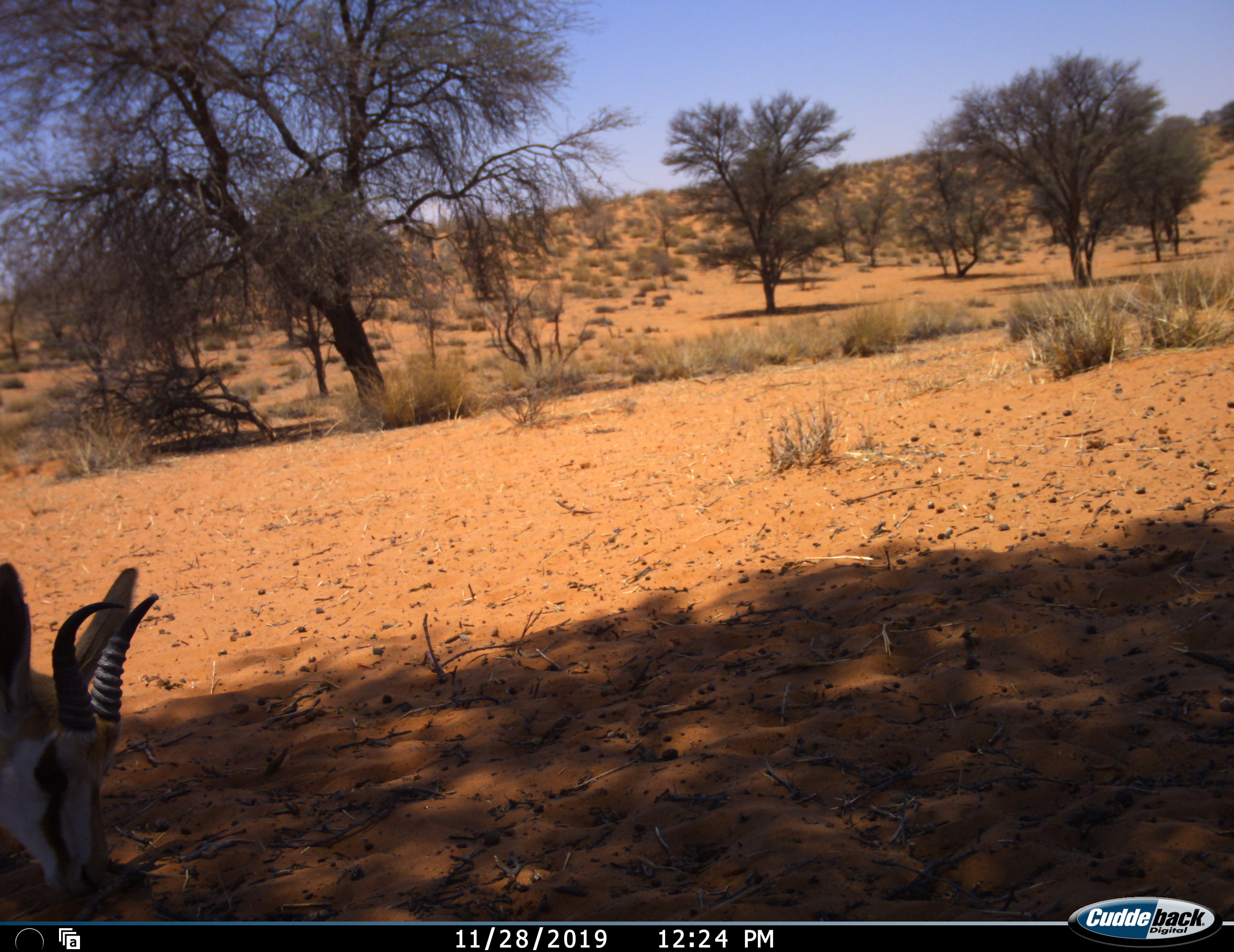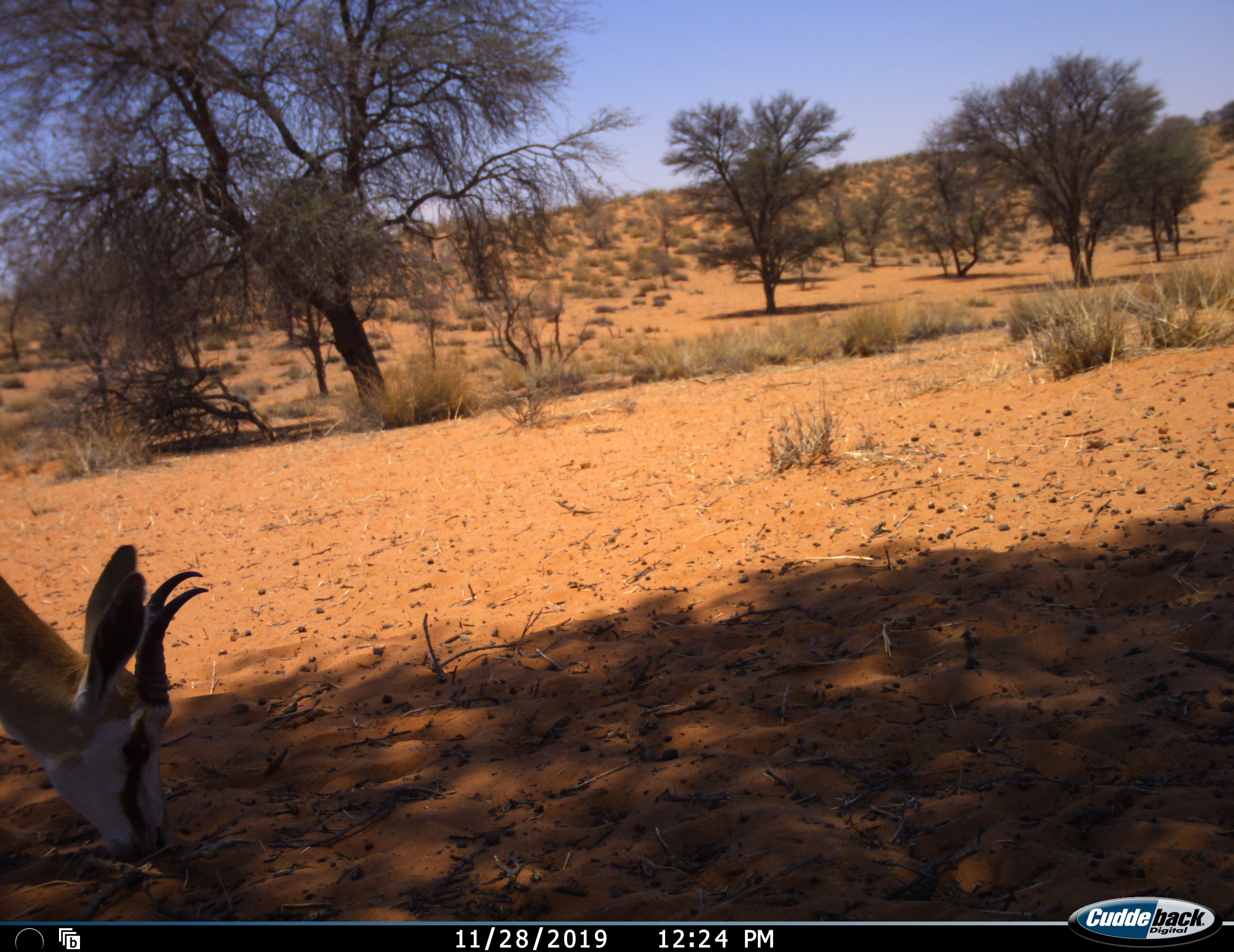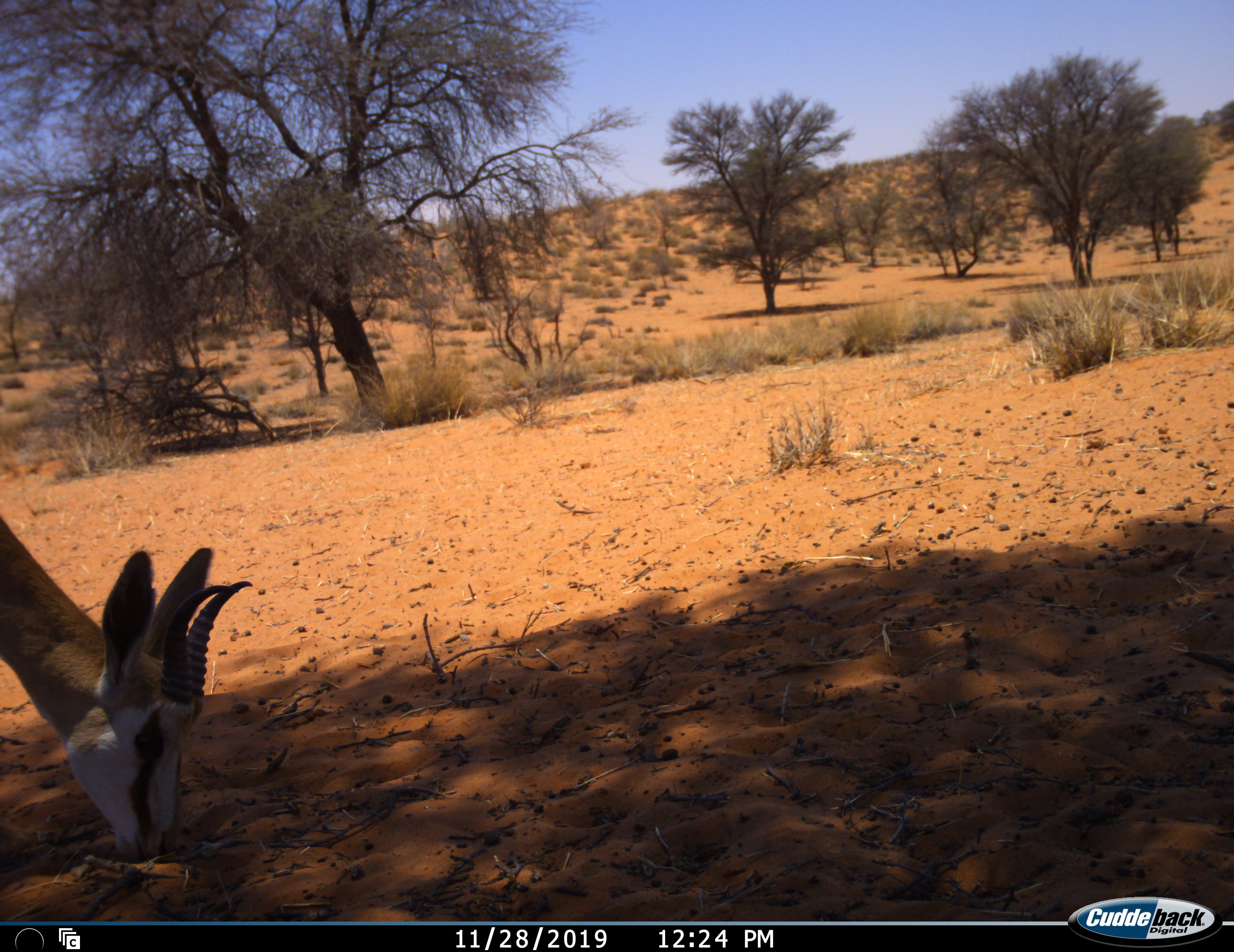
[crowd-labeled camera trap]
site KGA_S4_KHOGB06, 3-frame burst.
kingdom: Animalia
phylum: Chordata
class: Mammalia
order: Artiodactyla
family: Bovidae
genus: Antidorcas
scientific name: Antidorcas marsupialis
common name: springbok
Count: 1.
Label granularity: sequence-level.